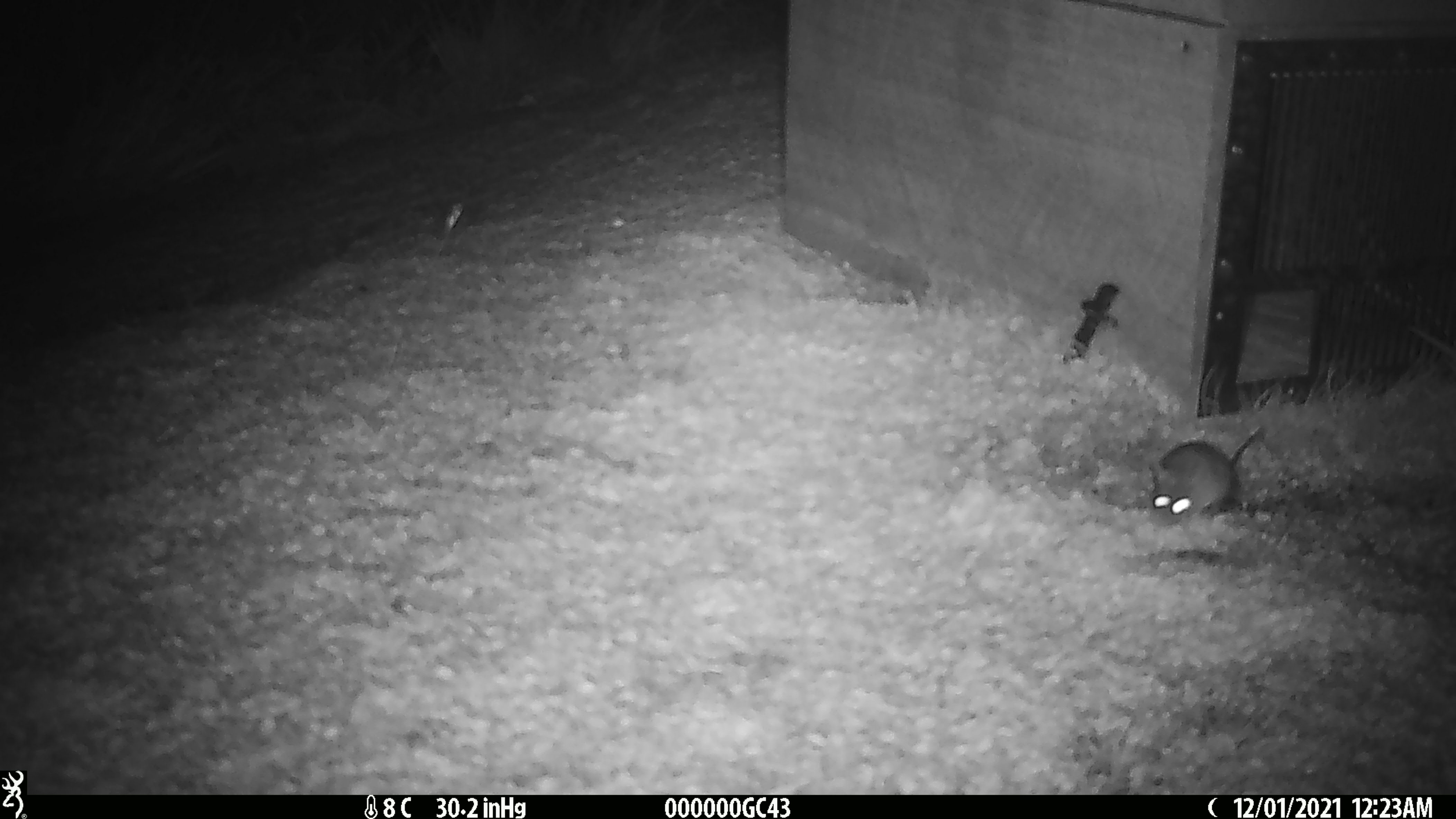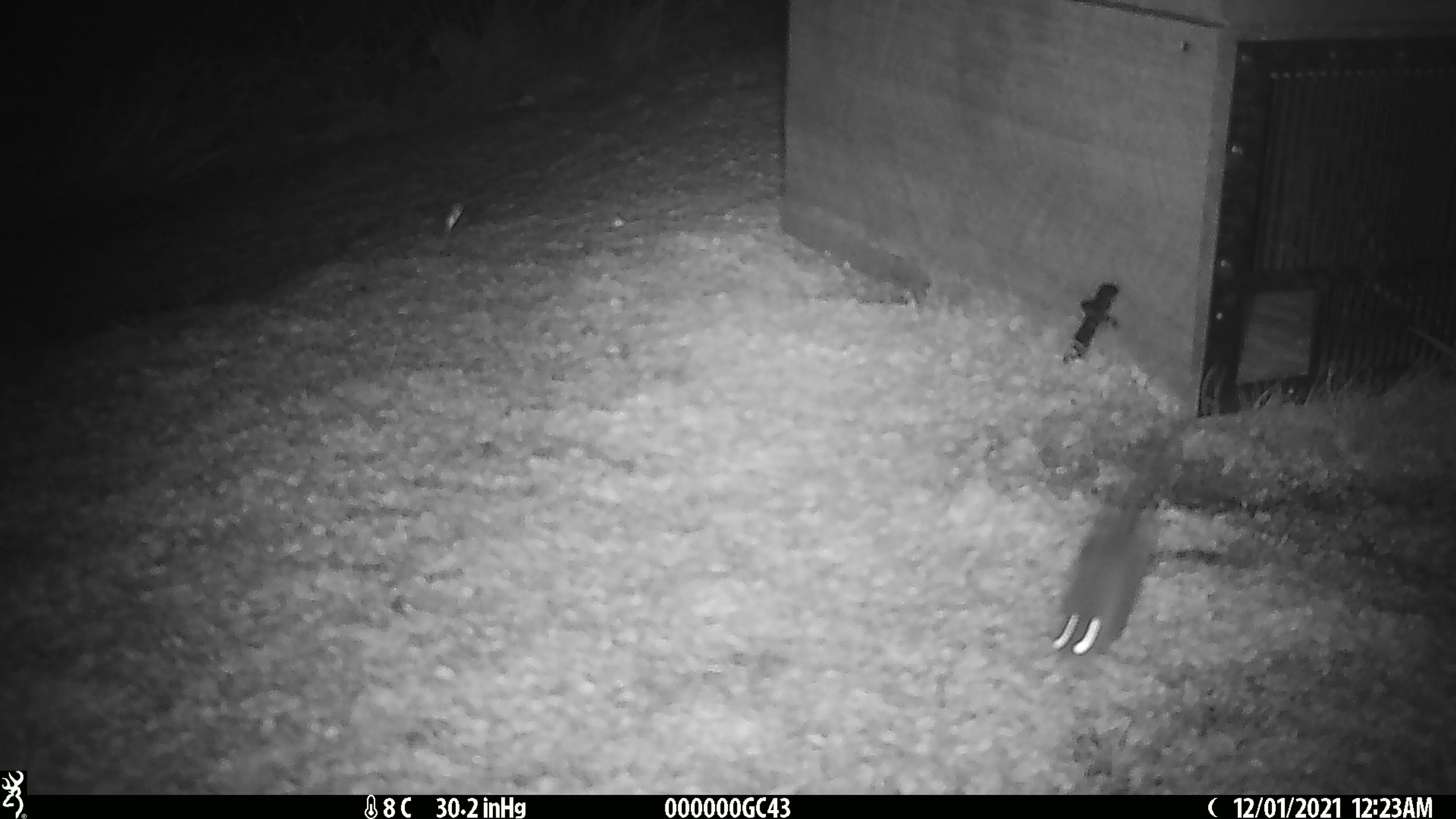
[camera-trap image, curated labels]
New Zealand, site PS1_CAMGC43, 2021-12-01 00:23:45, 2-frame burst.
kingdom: Animalia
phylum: Chordata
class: Mammalia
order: Rodentia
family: Muridae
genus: Mus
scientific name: Mus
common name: mouse